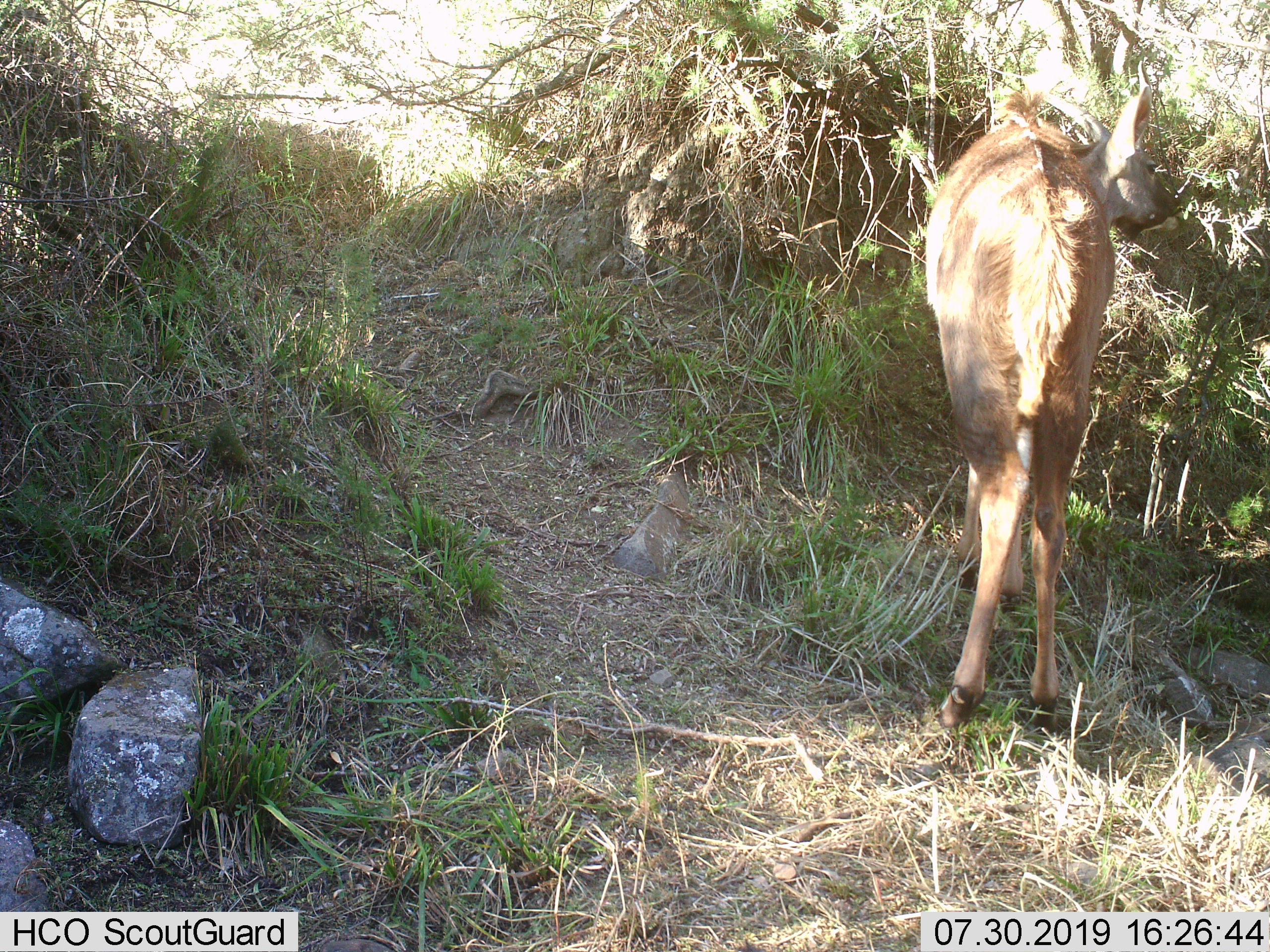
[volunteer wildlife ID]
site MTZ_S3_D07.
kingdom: Animalia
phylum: Chordata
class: Mammalia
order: Artiodactyla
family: Bovidae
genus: Tragelaphus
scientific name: Tragelaphus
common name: kudu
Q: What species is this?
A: Kudu (Tragelaphus).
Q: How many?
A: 1.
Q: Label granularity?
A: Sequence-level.